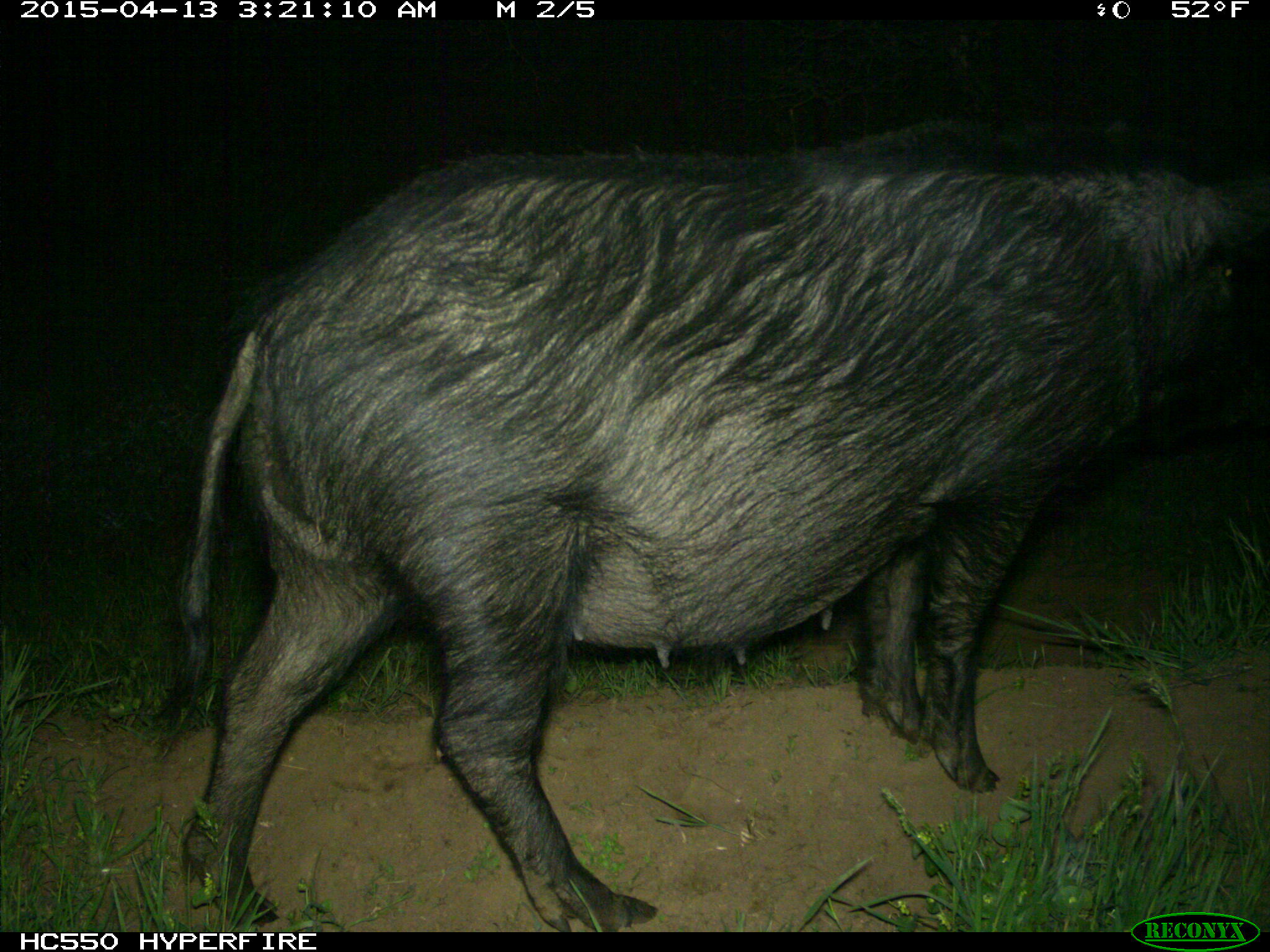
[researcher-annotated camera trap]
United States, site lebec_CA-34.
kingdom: Animalia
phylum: Chordata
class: Mammalia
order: Artiodactyla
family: Suidae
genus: Sus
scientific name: Sus scrofa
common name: wild boar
Sus scrofa (wild boar).